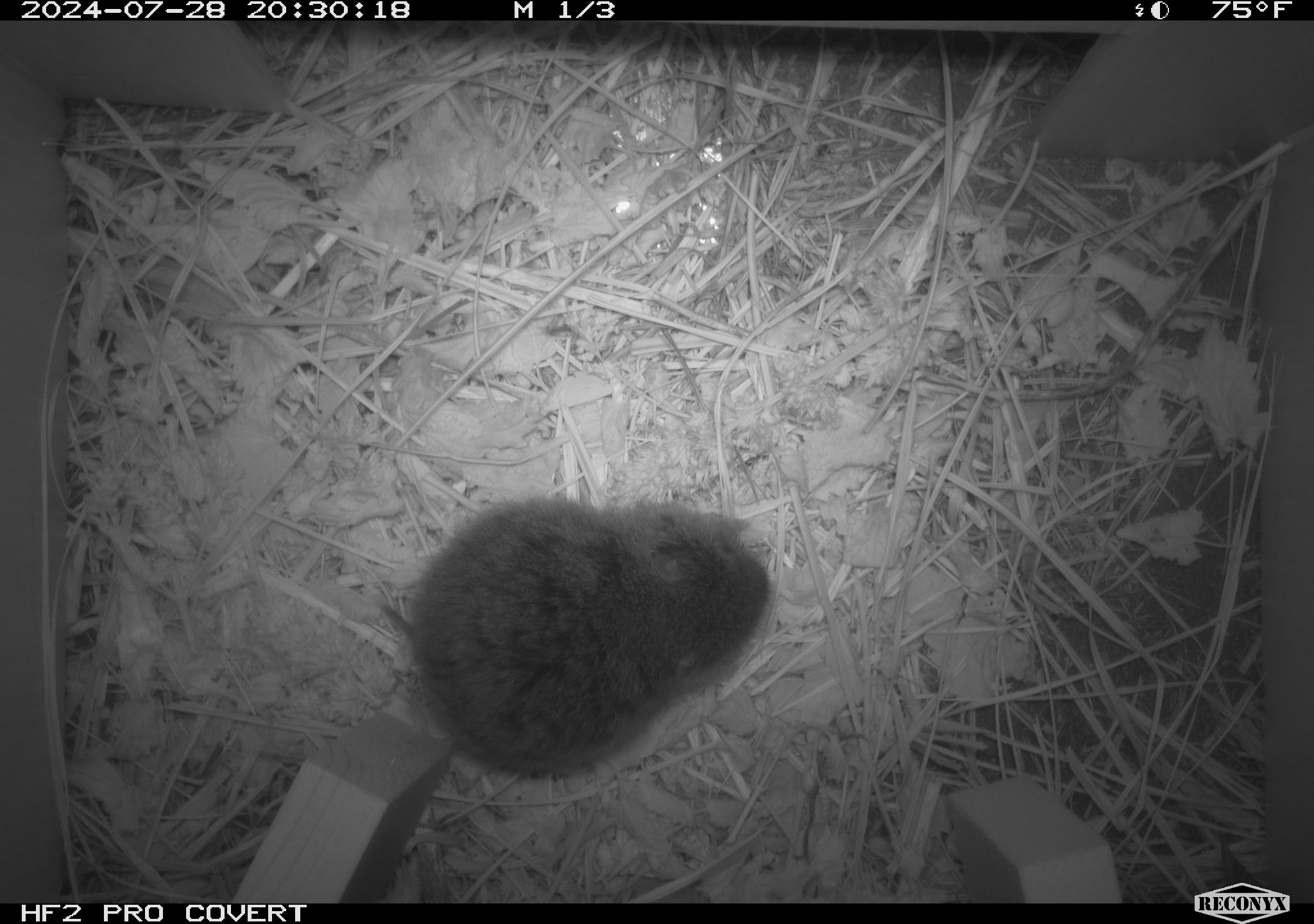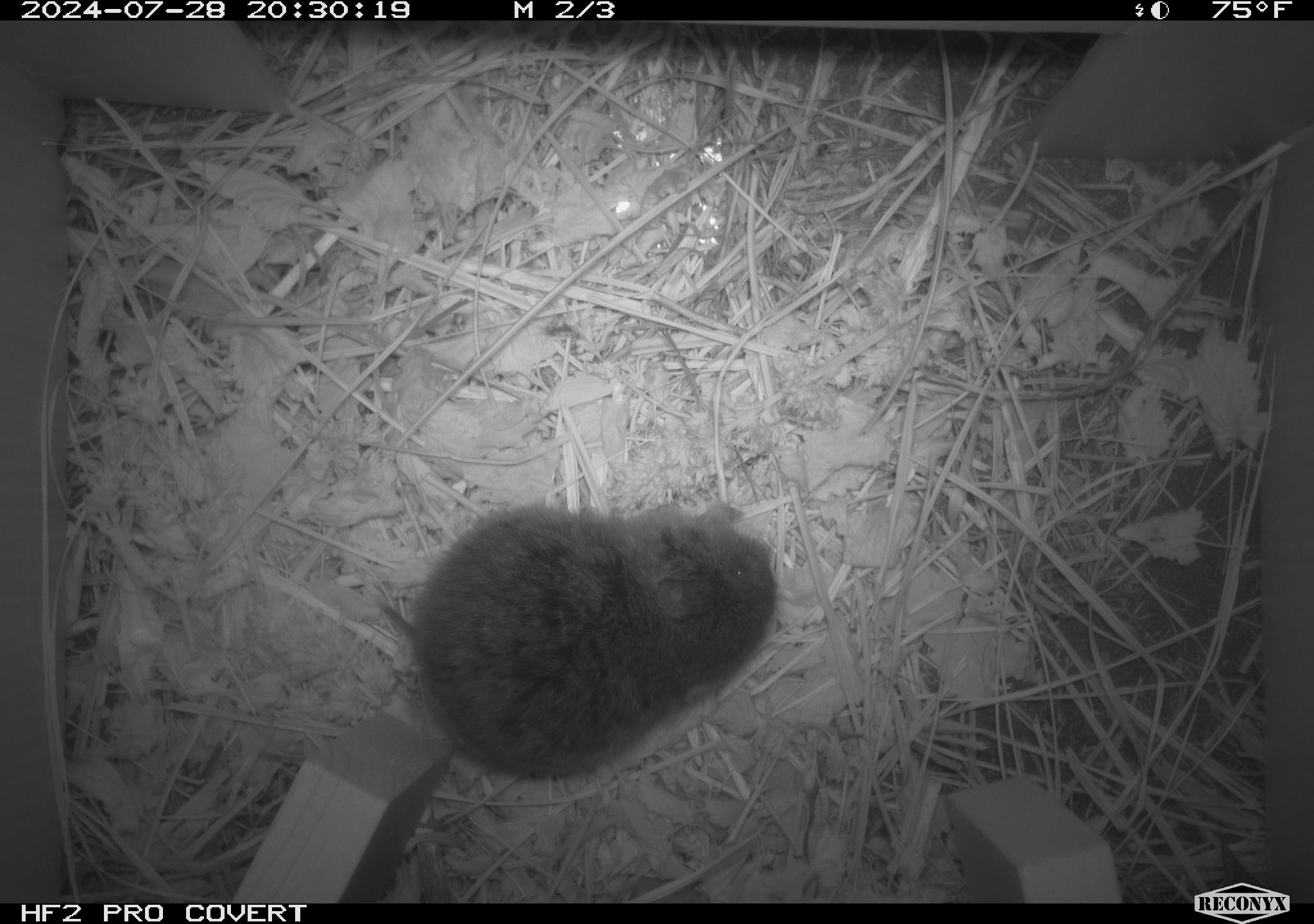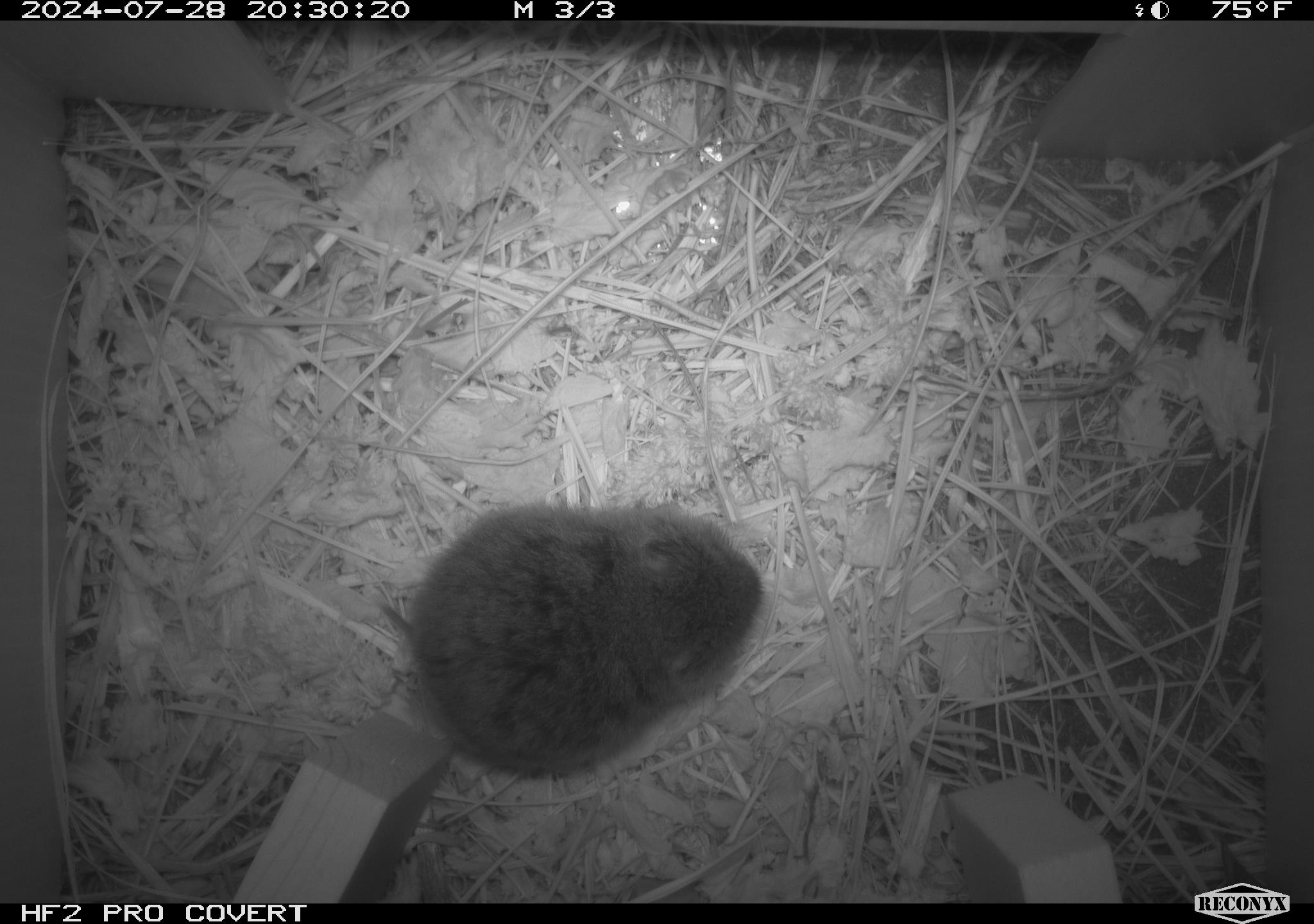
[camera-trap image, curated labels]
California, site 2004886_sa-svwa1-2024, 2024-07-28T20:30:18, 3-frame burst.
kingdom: Animalia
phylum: Chordata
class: Mammalia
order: Rodentia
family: Cricetidae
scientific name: Arvicolinae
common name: voles, lemmings, and muskrats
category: arvicolinae subfamily